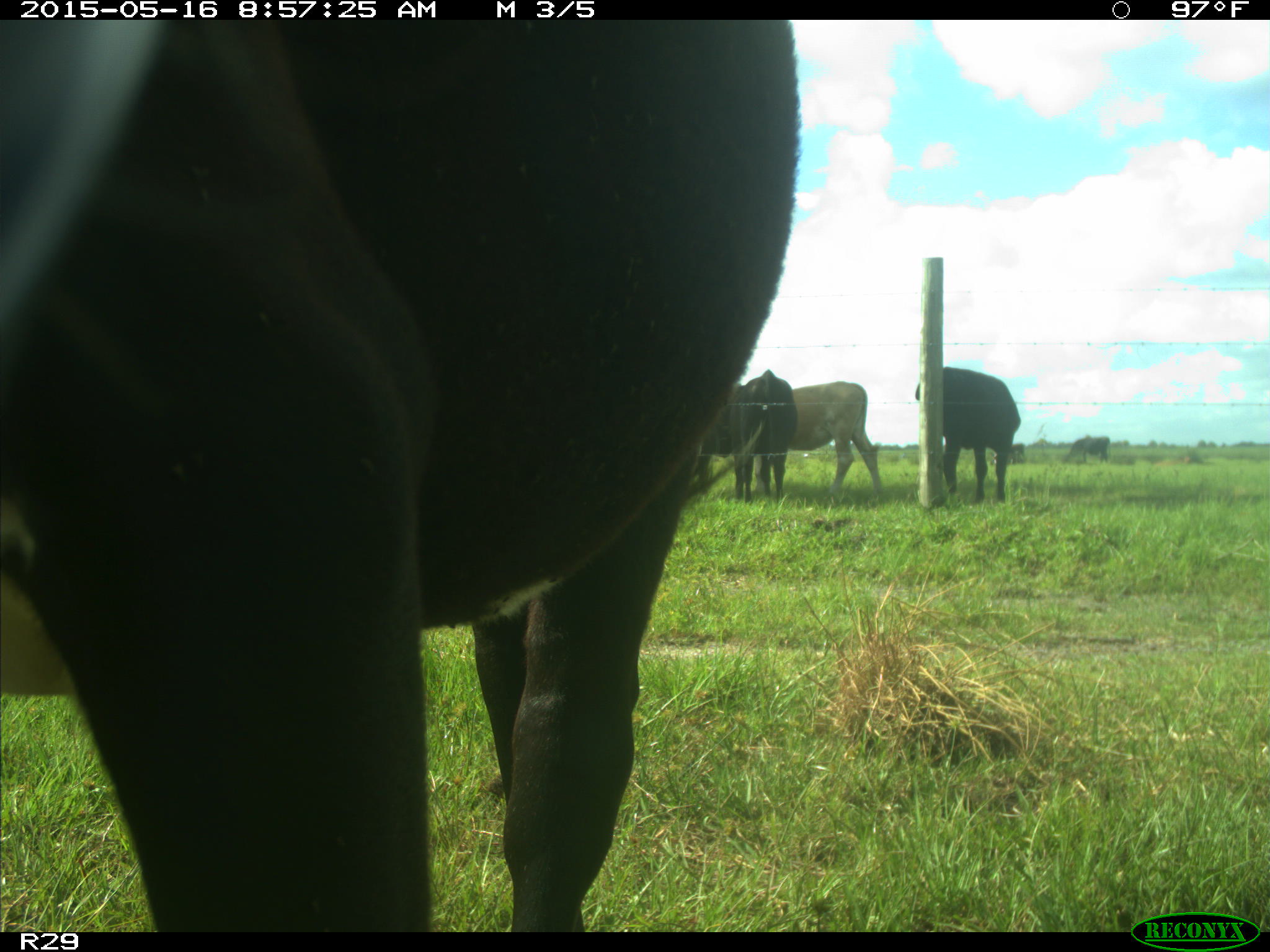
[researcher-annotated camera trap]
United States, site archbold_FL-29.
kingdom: Animalia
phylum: Chordata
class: Mammalia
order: Artiodactyla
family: Bovidae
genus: Bos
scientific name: Bos taurus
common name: domestic cow